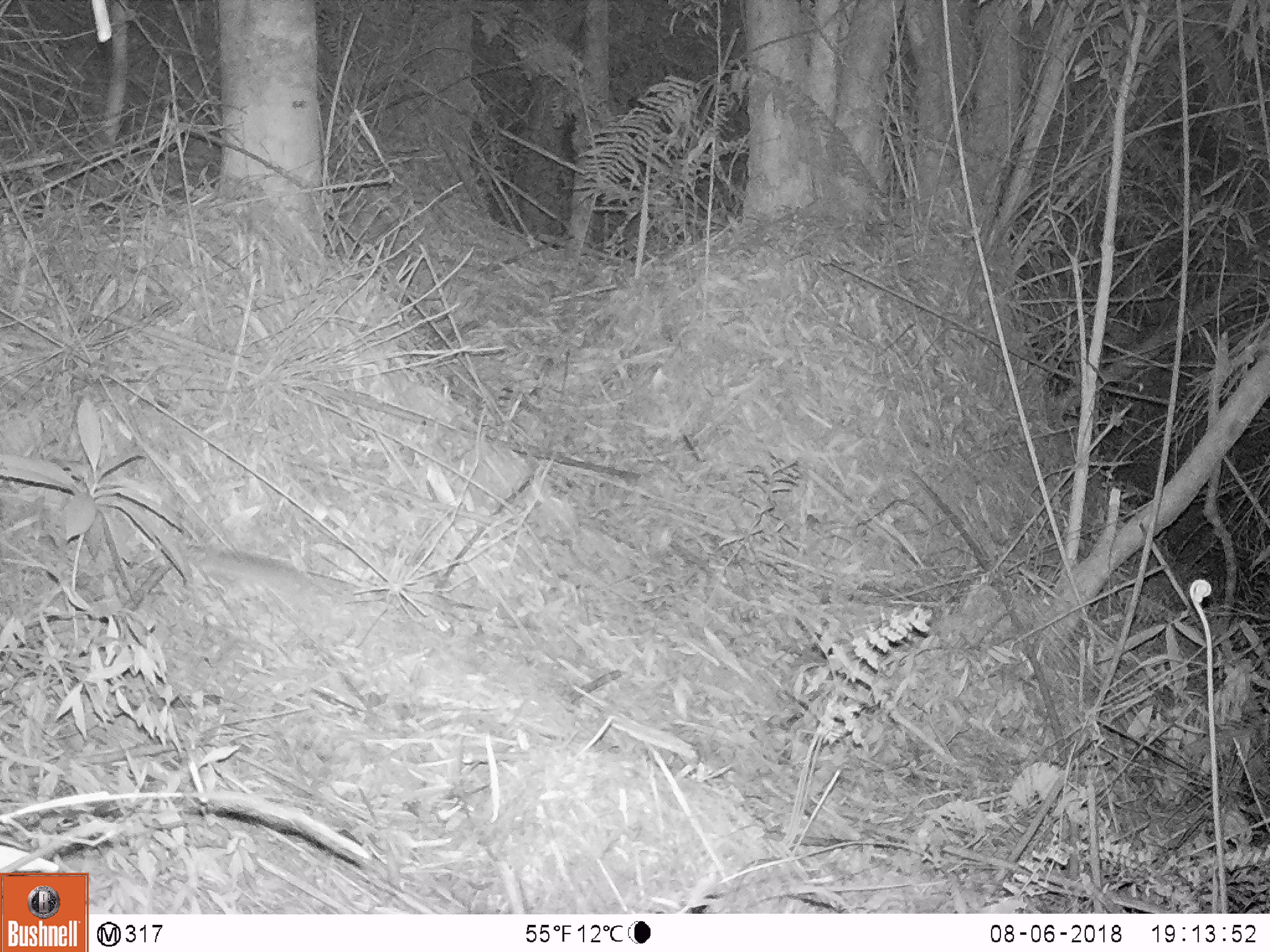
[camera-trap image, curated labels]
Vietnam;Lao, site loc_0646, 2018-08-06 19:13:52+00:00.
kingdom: Animalia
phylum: Chordata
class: Mammalia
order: Rodentia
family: Muridae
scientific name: Muridae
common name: old-world mice and rats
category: unidentified murid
Unidentified murid (old-world mice and rats) (Muridae). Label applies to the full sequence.